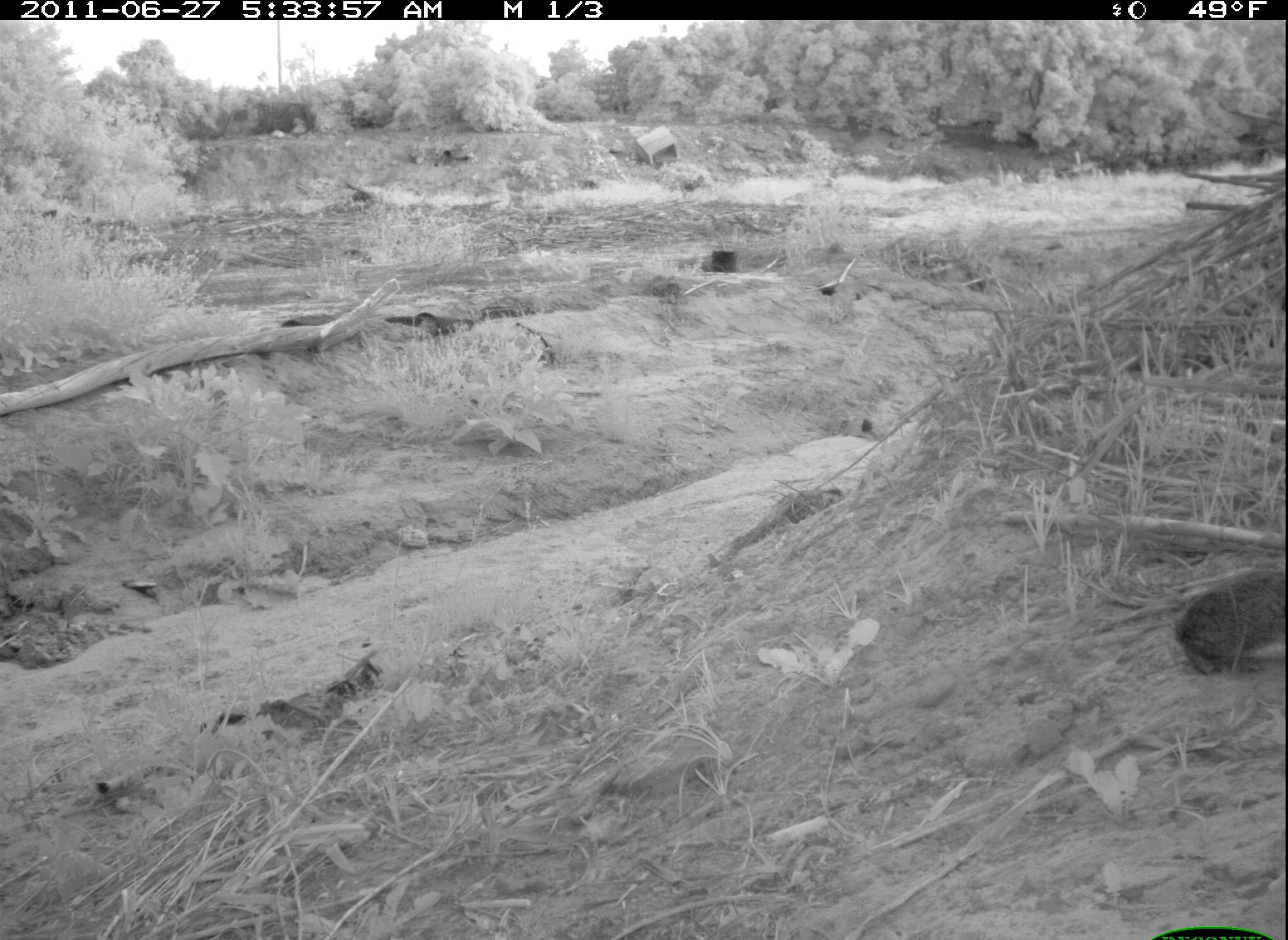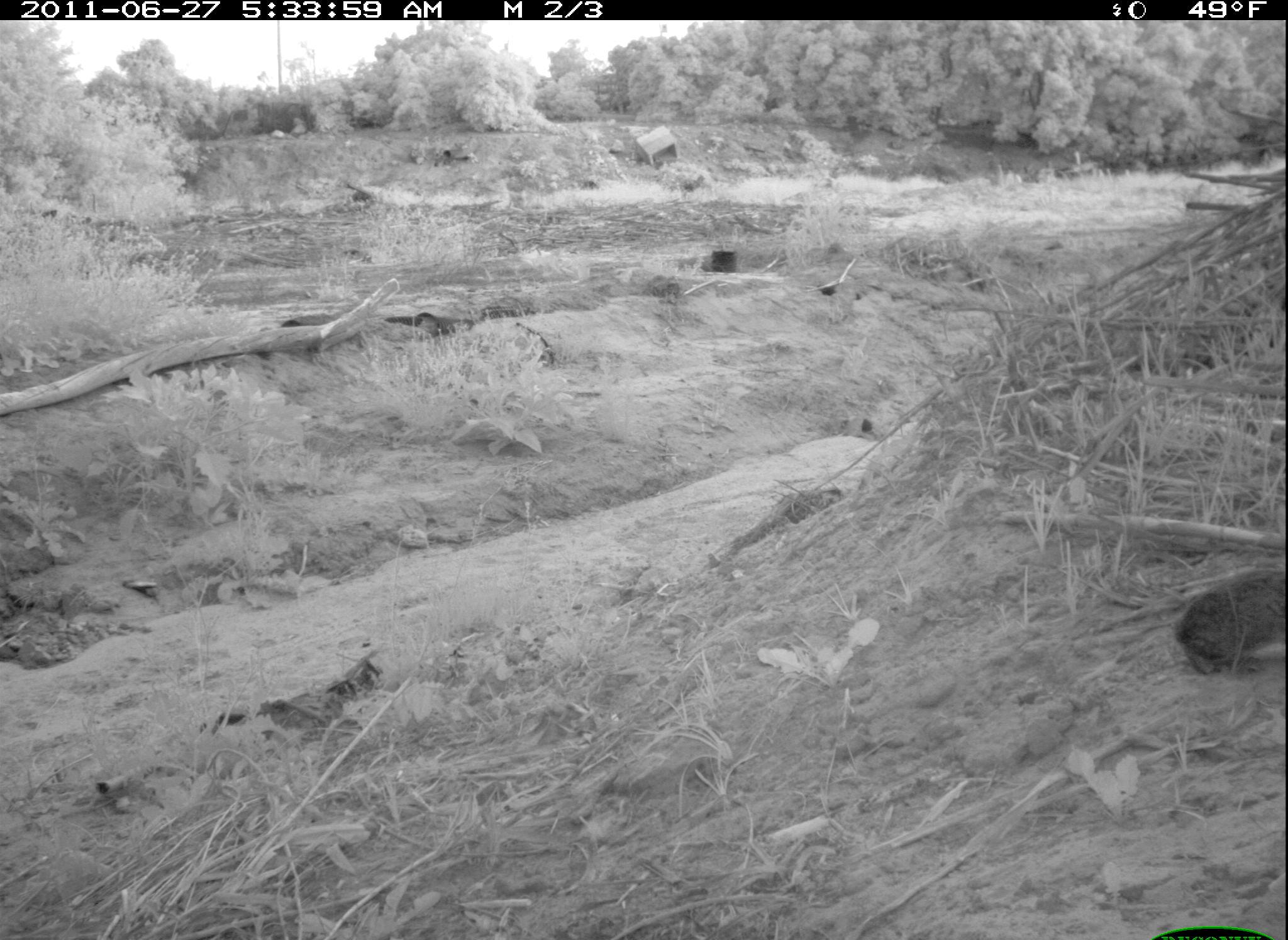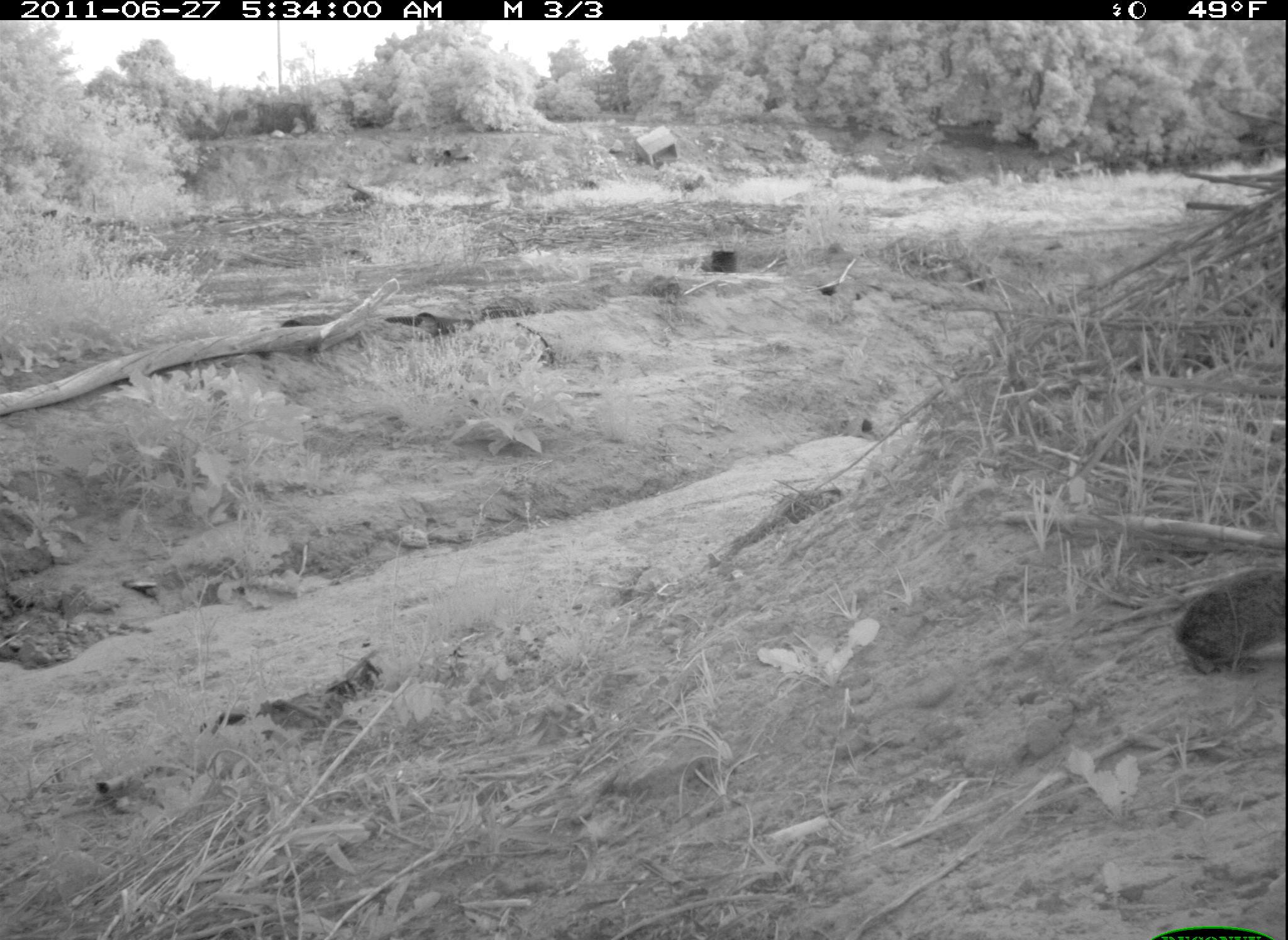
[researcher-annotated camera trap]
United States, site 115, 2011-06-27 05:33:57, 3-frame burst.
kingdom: Animalia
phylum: Chordata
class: Mammalia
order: Lagomorpha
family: Leporidae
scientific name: Leporidae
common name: rabbits and hares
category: rabbit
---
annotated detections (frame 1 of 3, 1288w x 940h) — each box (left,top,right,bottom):
rabbit: (1157,550,1286,688)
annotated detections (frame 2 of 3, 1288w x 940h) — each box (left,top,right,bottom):
rabbit: (1160,544,1288,688)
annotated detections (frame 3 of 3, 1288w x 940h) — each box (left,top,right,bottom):
rabbit: (1170,561,1285,676)